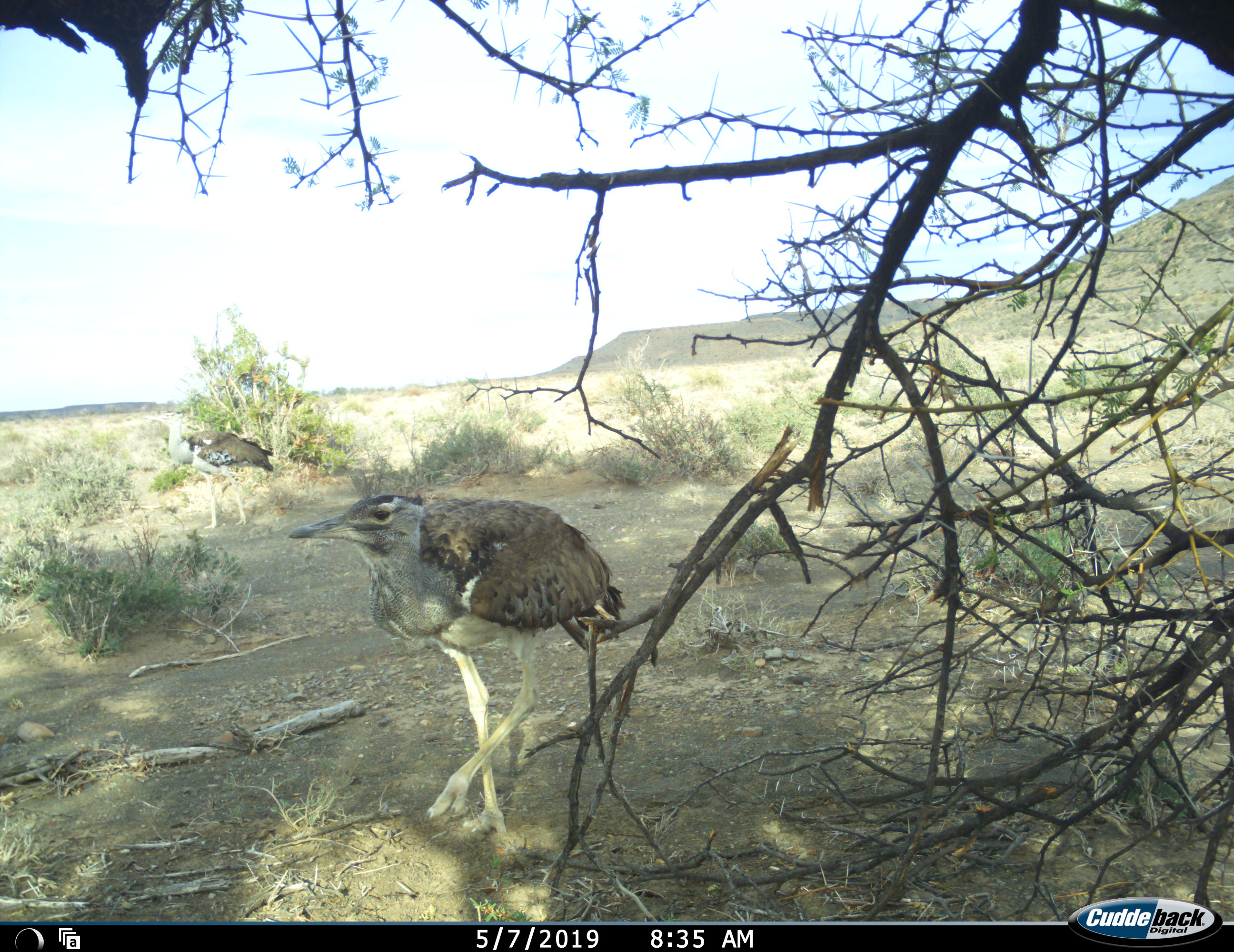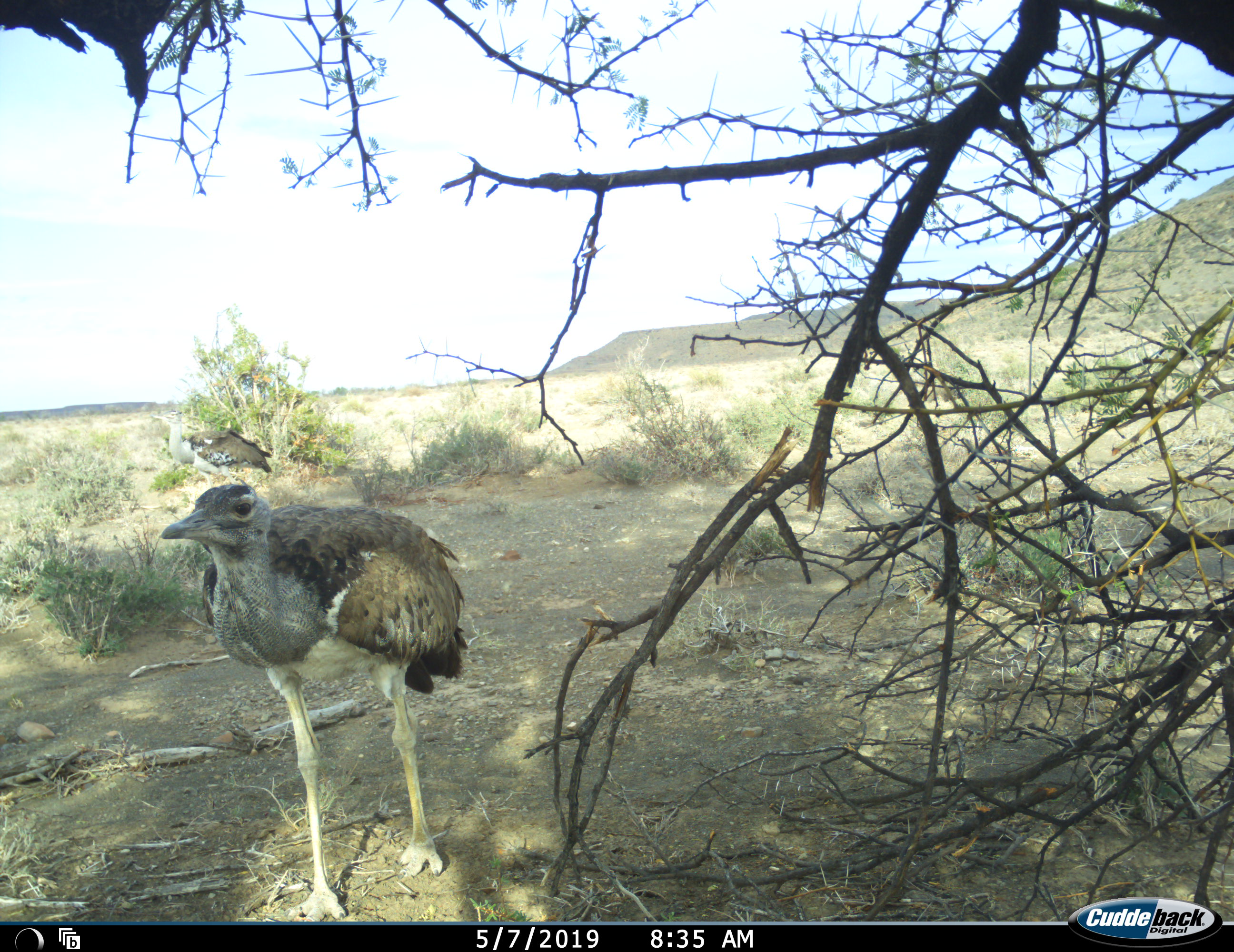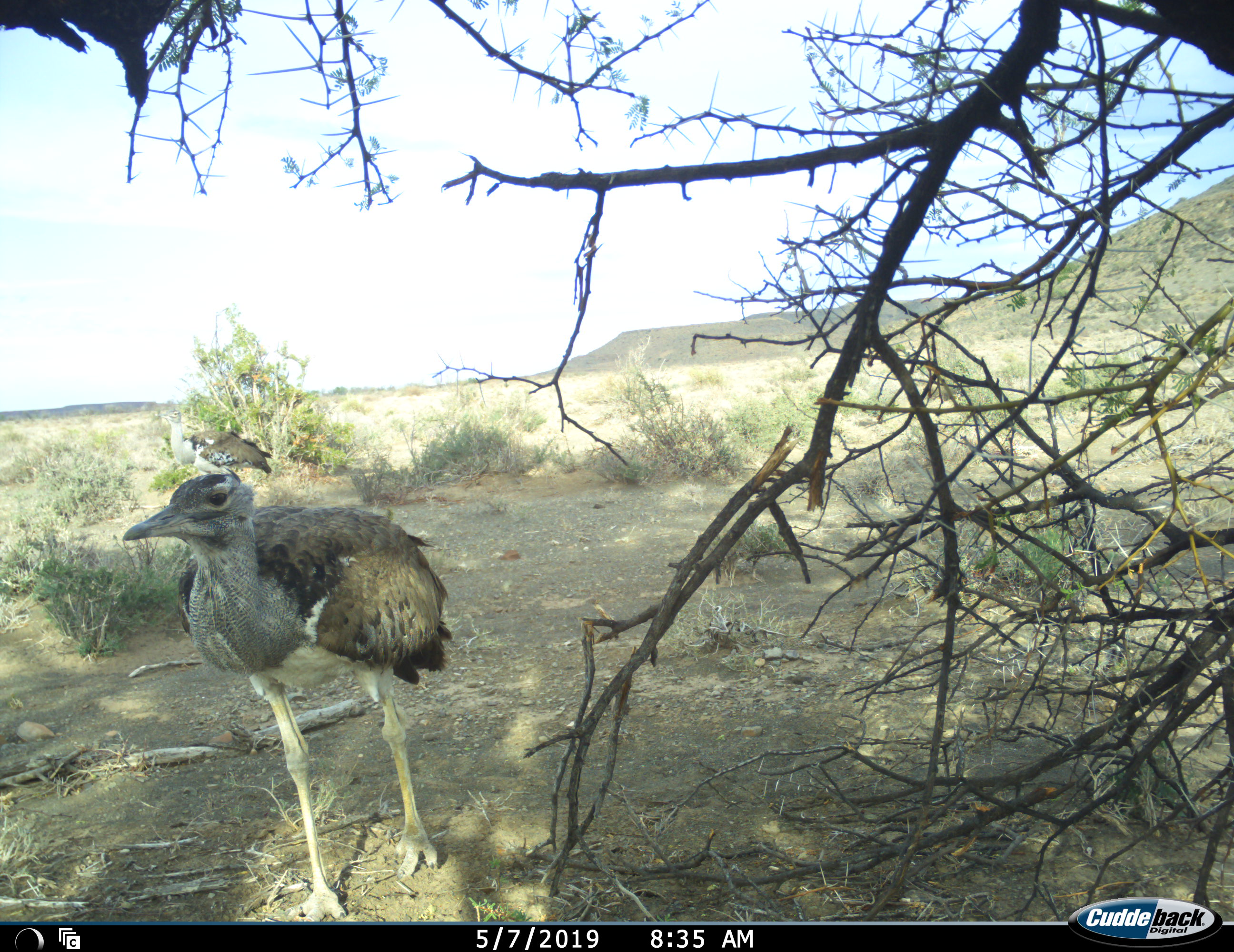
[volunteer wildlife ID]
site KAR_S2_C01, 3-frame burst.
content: unidentified animal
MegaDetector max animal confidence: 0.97